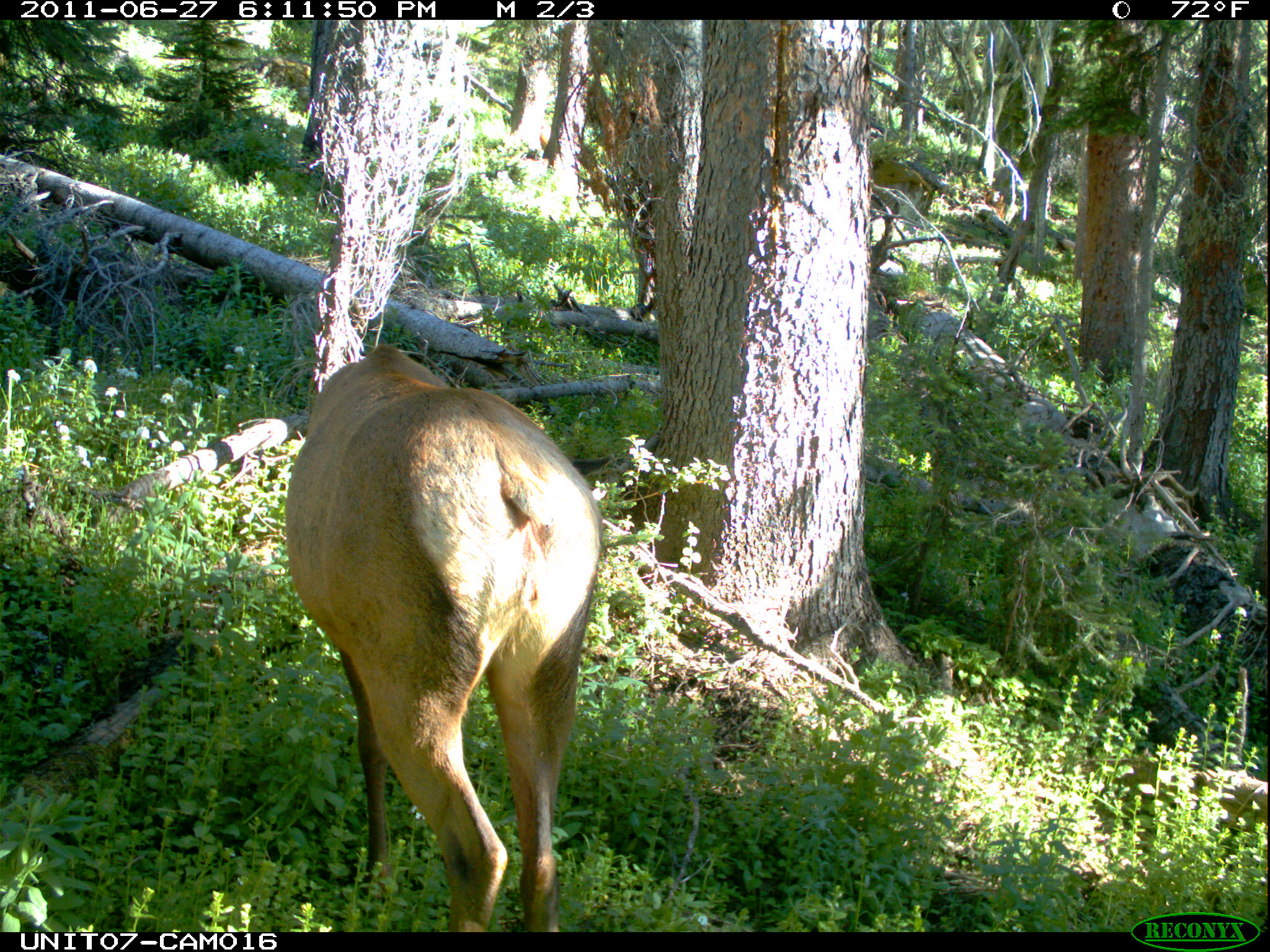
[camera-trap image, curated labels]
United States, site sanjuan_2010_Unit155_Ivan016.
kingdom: Animalia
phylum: Chordata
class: Mammalia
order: Artiodactyla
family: Cervidae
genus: Cervus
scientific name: Cervus elaphus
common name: red deer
Cervus elaphus (red deer).